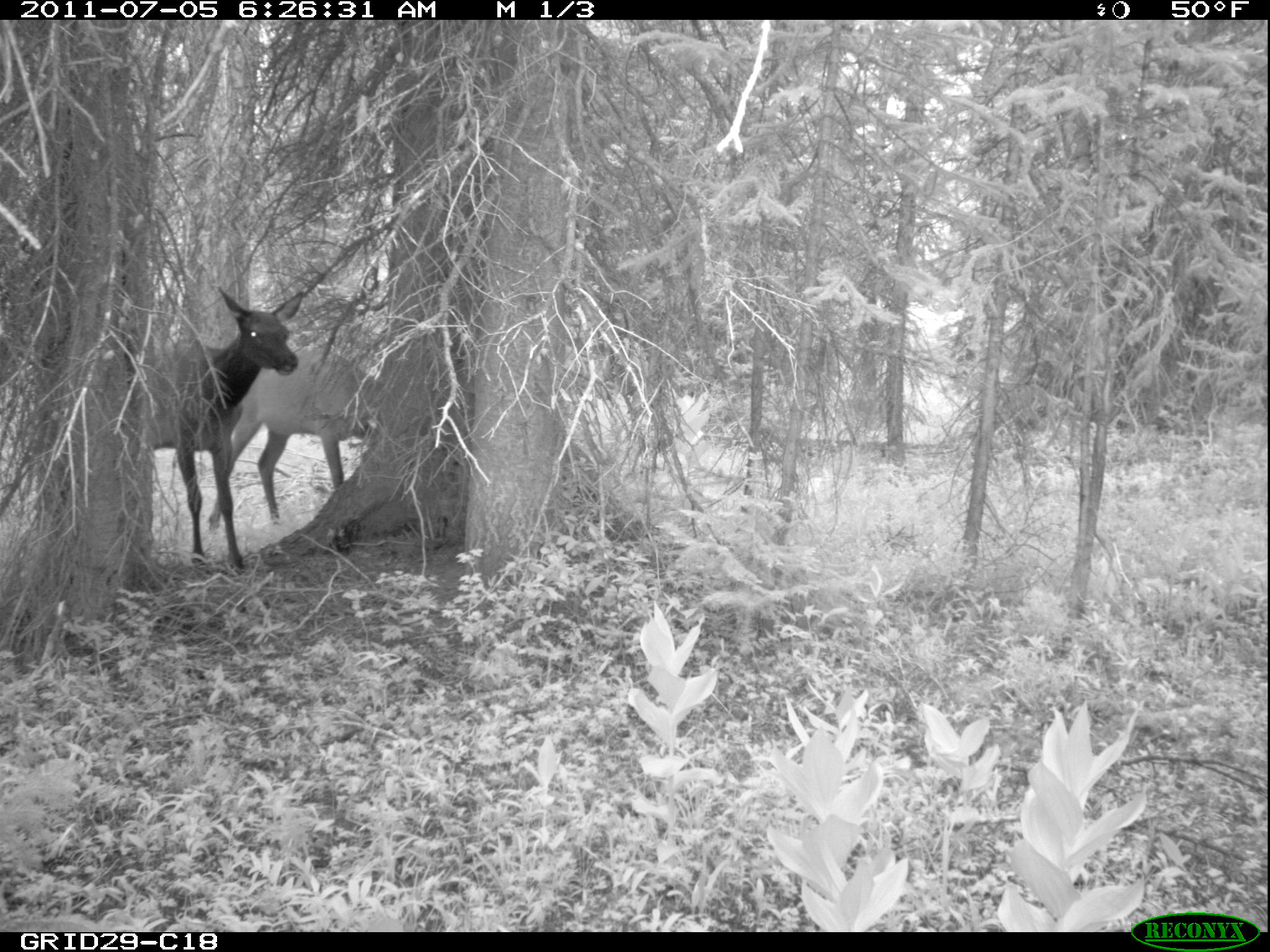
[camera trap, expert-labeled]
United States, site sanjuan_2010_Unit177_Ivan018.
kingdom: Animalia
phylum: Chordata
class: Mammalia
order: Artiodactyla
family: Cervidae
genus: Cervus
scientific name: Cervus elaphus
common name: red deer